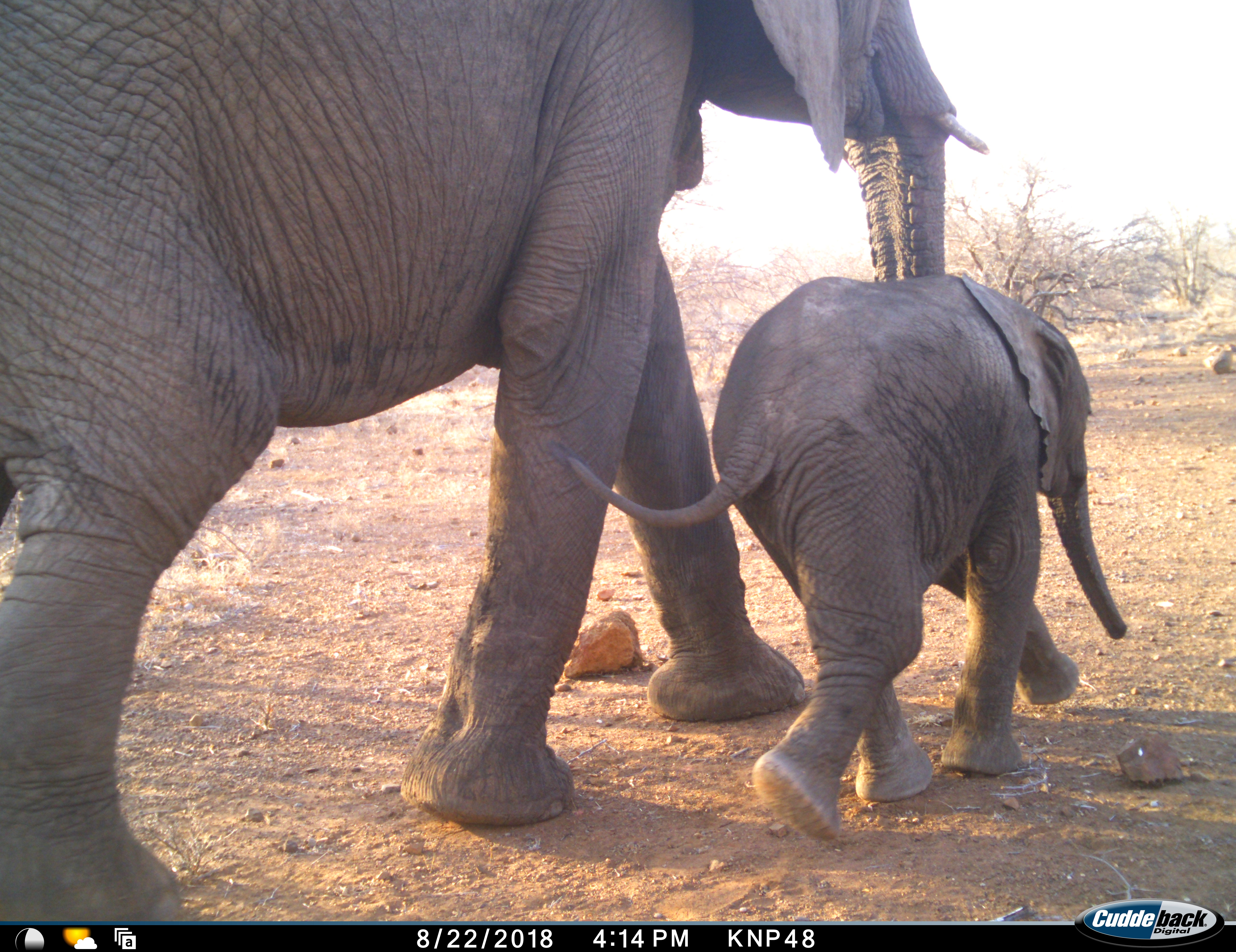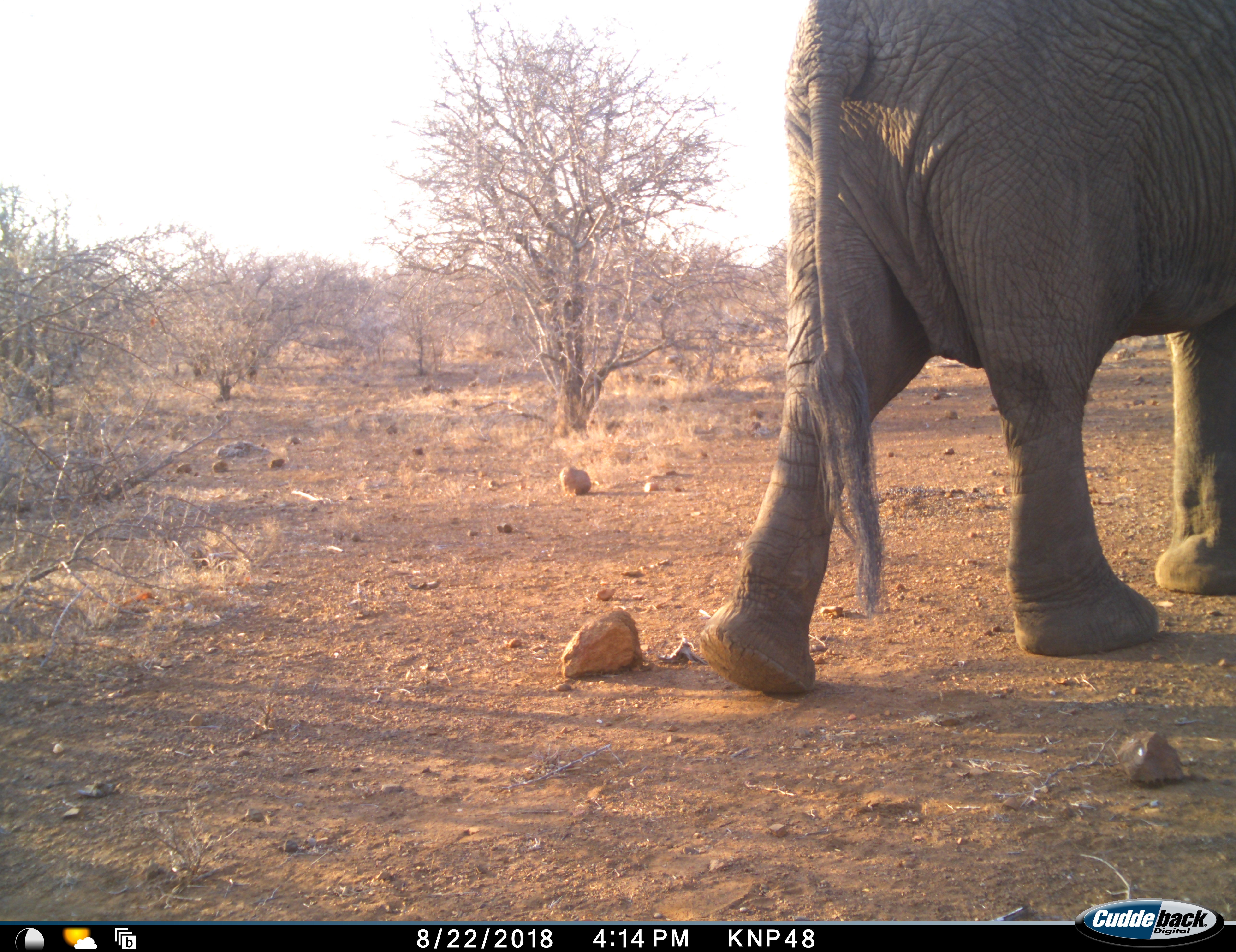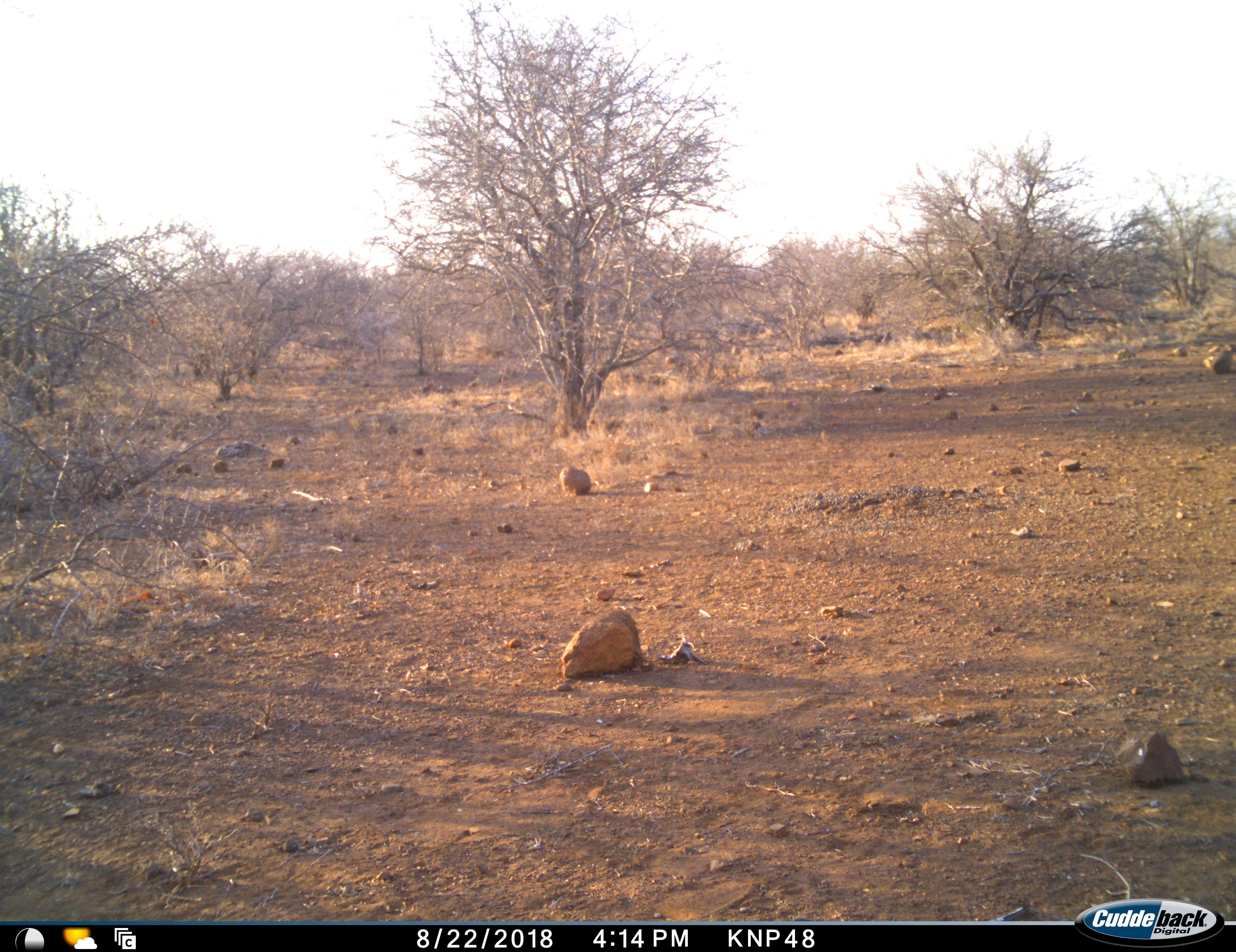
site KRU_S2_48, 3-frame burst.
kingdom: Animalia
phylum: Chordata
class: Mammalia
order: Proboscidea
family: Elephantidae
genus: Loxodonta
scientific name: Loxodonta africana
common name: african bush elephant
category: elephant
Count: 2.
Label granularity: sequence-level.